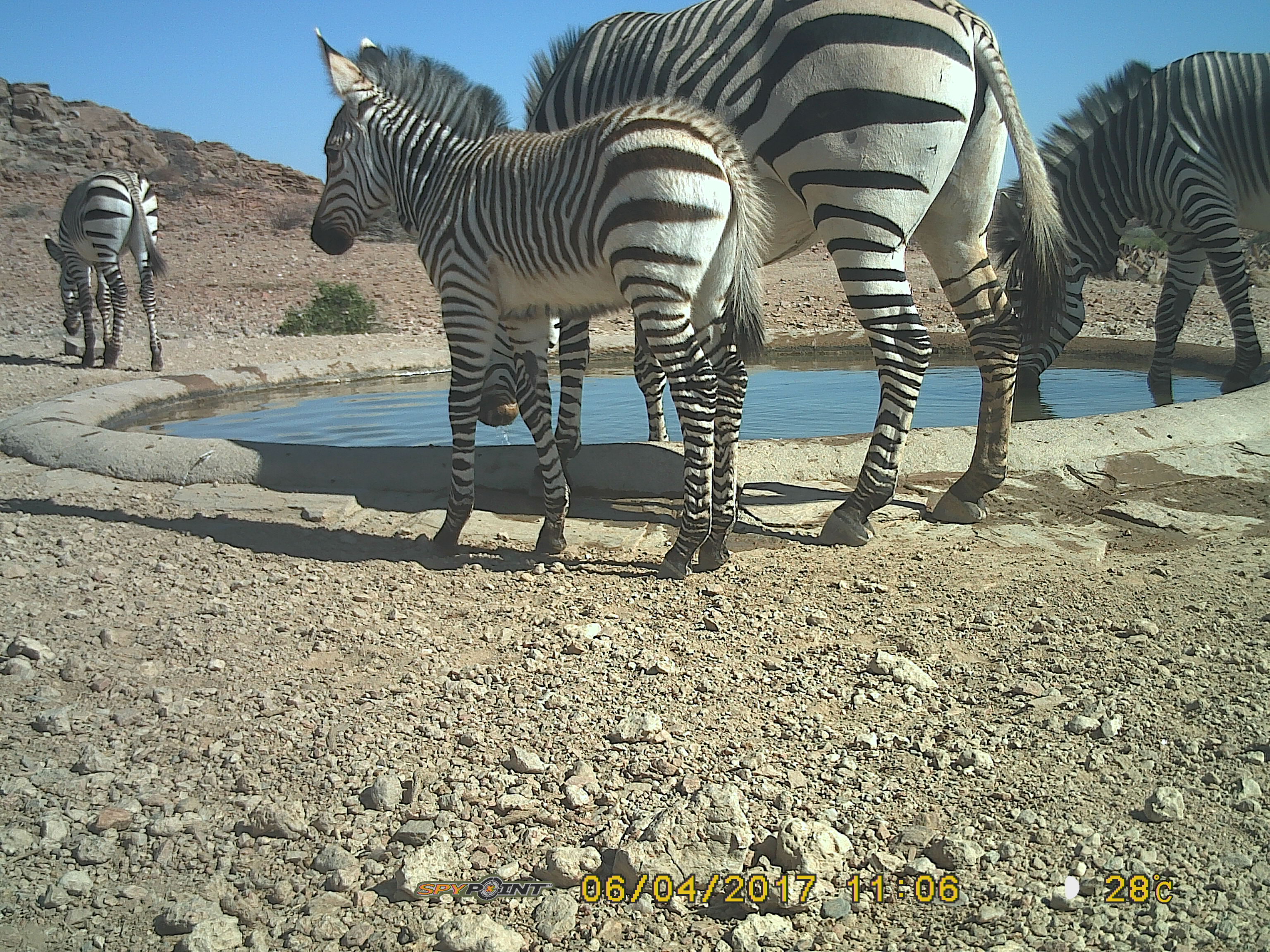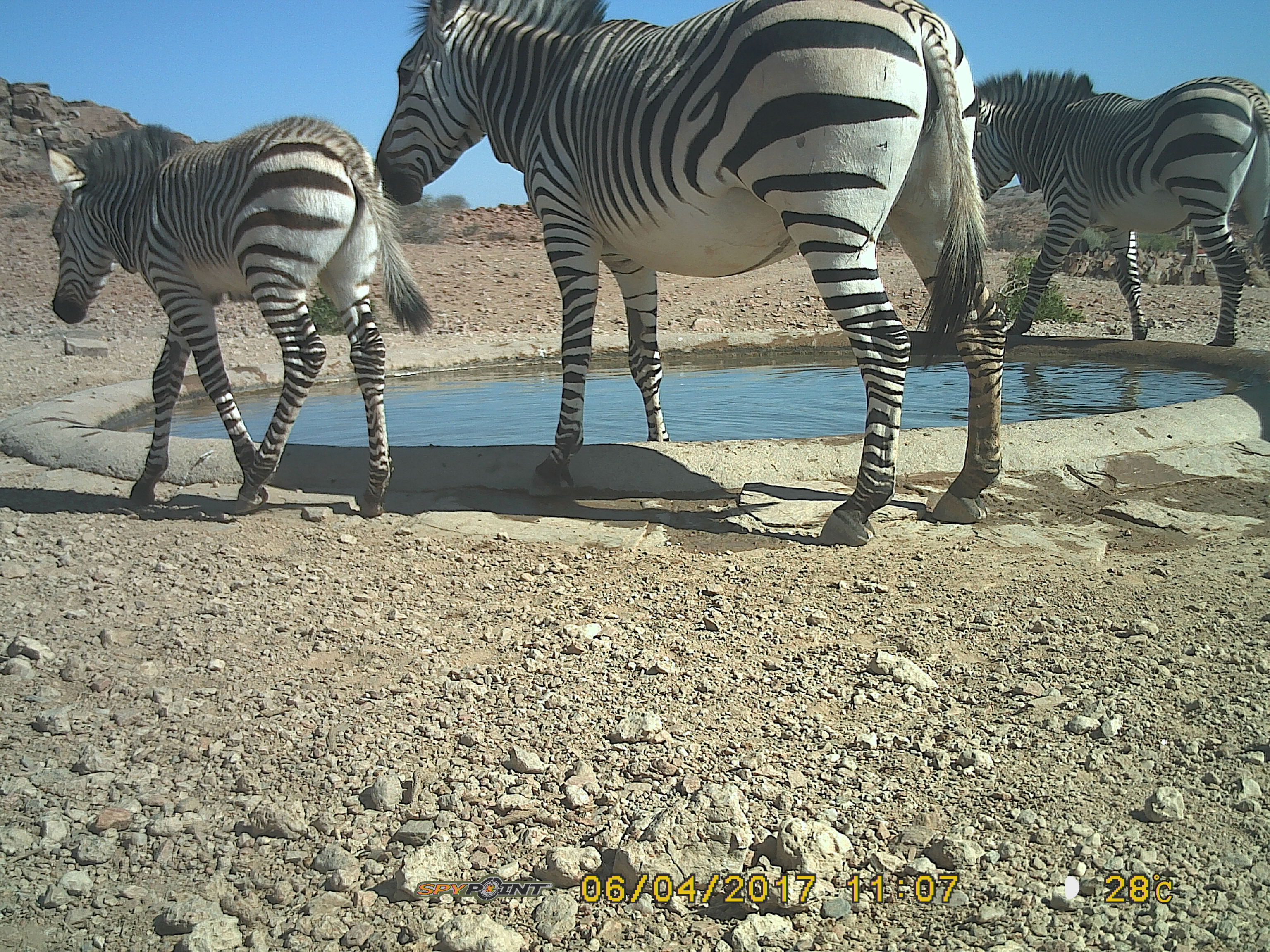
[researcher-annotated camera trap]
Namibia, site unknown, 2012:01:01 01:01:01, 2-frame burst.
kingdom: Animalia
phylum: Chordata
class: Mammalia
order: Perissodactyla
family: Equidae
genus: Equus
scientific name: Equus zebra hartmannae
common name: hartmann's mountain zebra